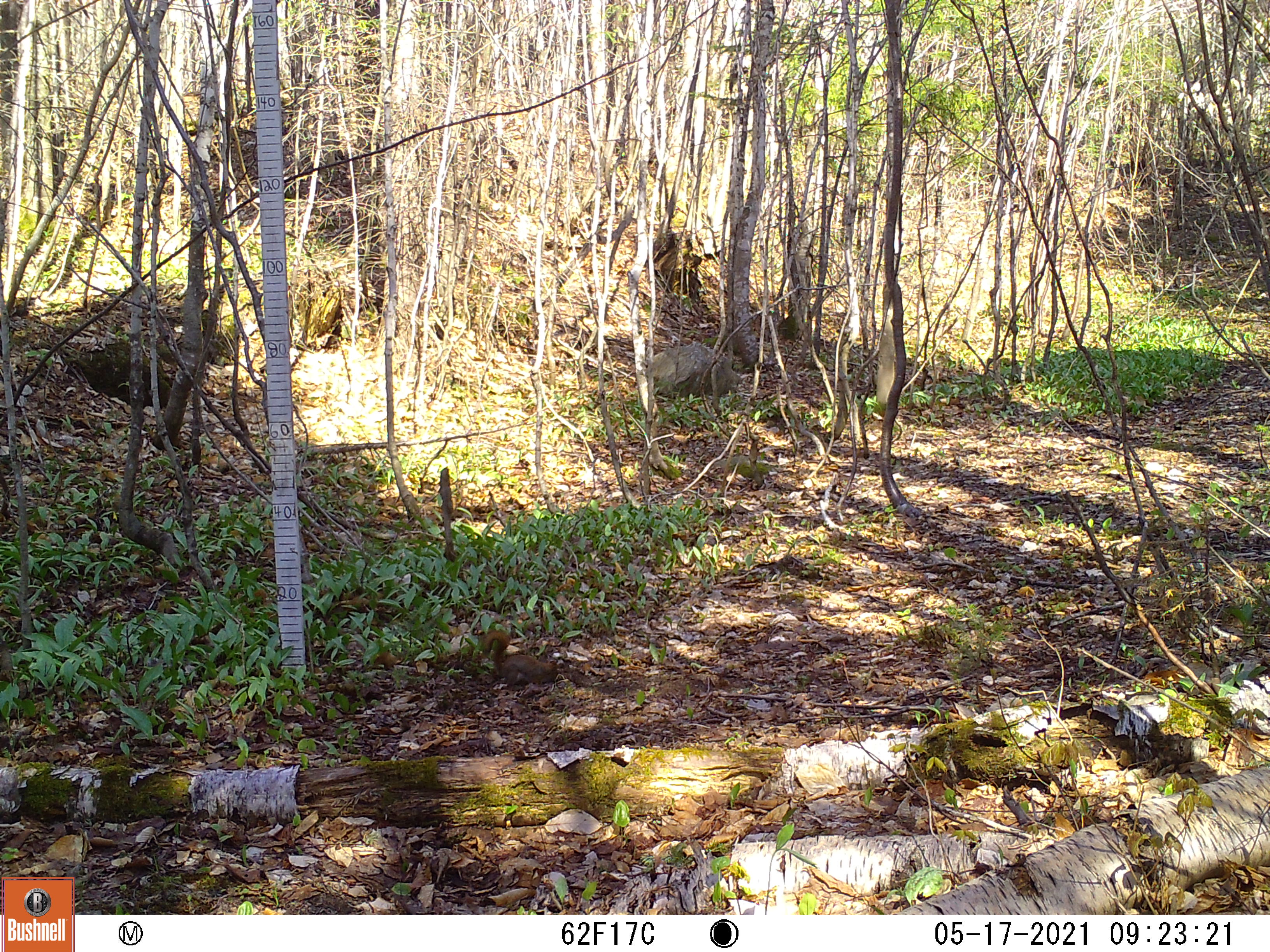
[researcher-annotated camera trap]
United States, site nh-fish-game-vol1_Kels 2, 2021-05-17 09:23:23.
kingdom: Animalia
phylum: Chordata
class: Mammalia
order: Rodentia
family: Sciuridae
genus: Tamiasciurus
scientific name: Tamiasciurus hudsonicus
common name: red squirrel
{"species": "red squirrel (Tamiasciurus hudsonicus)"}